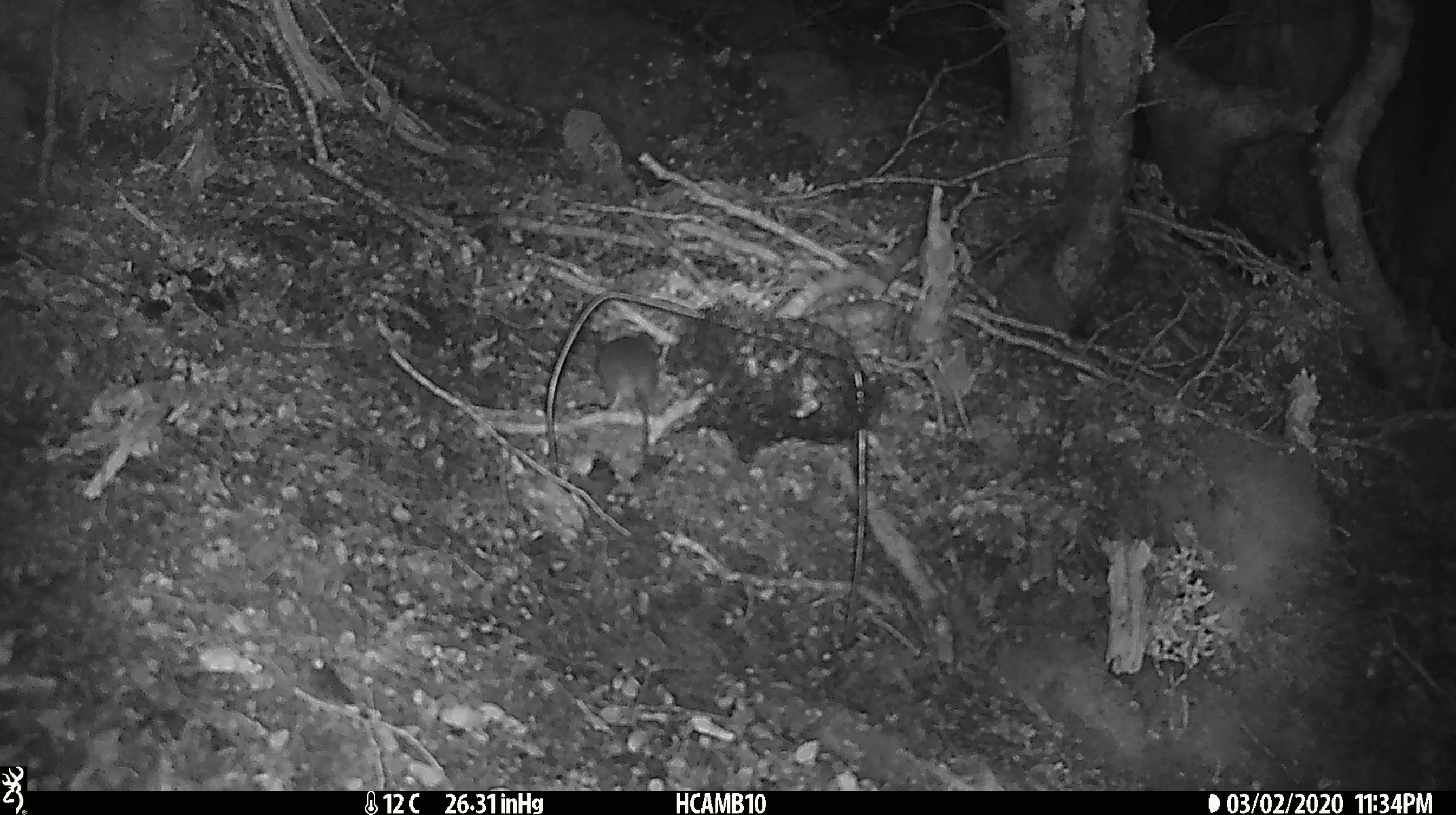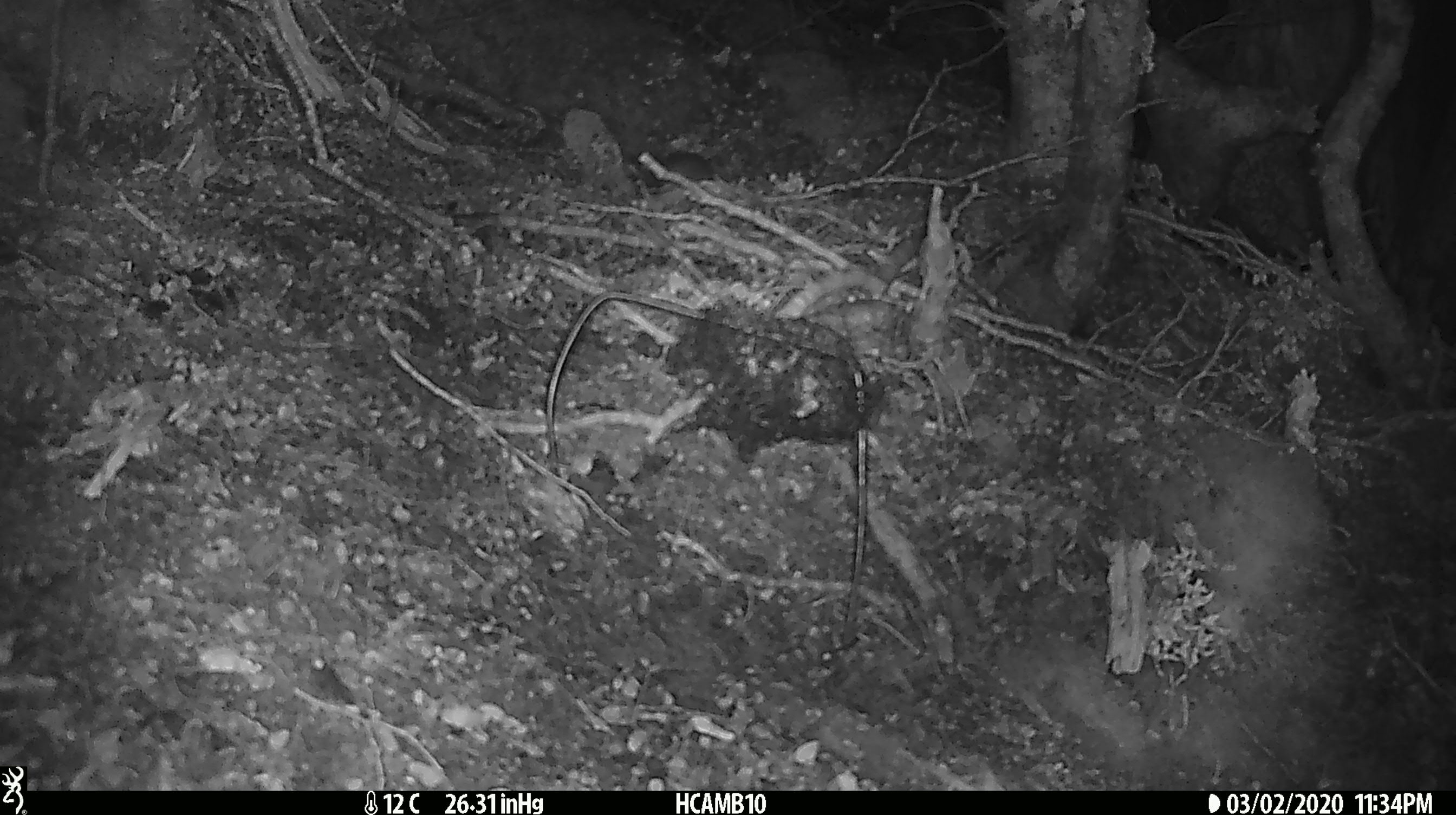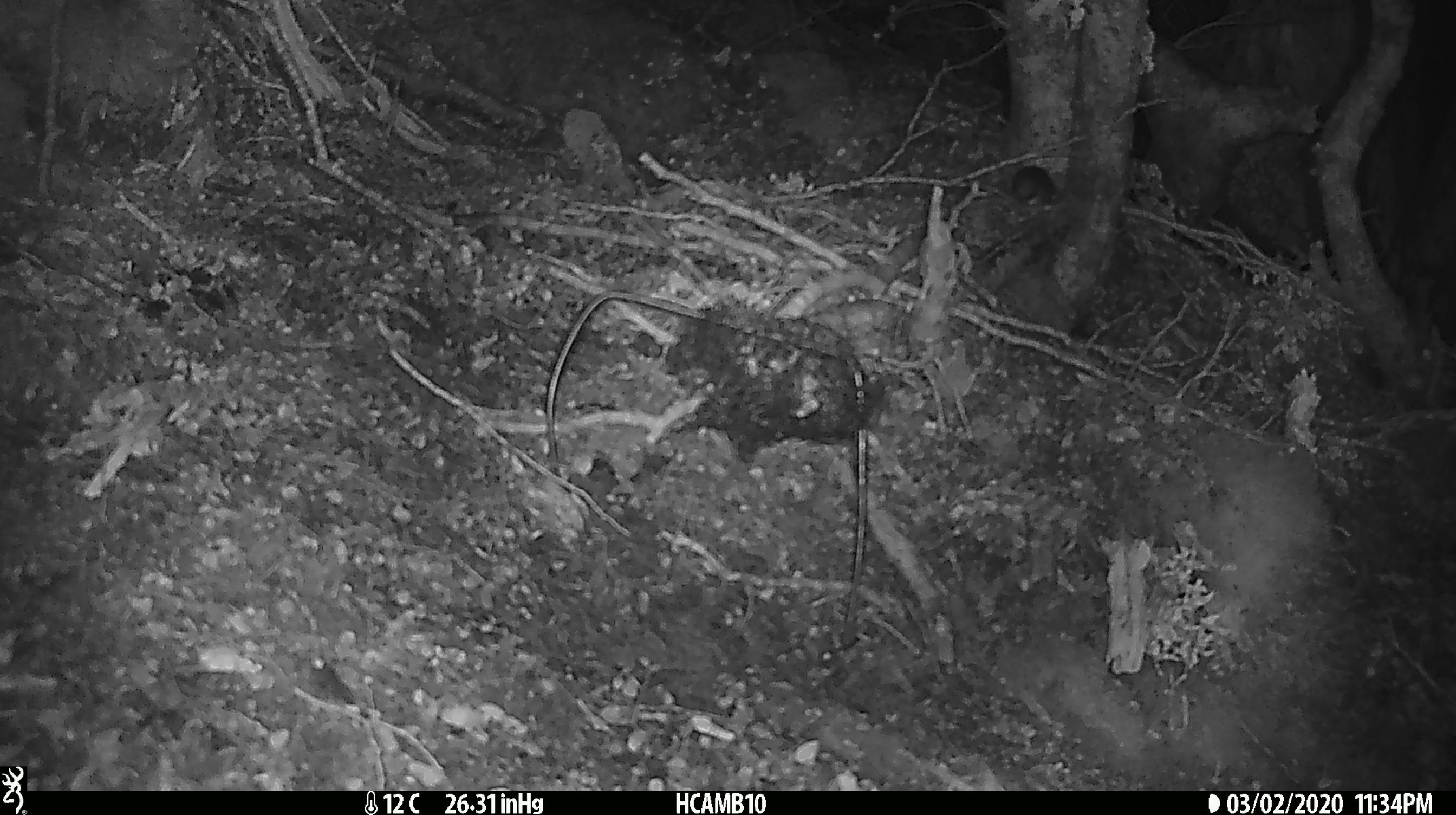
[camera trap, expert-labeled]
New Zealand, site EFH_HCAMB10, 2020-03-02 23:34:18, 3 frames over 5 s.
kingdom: Animalia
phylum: Chordata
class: Mammalia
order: Rodentia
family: Muridae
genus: Mus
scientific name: Mus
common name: mouse